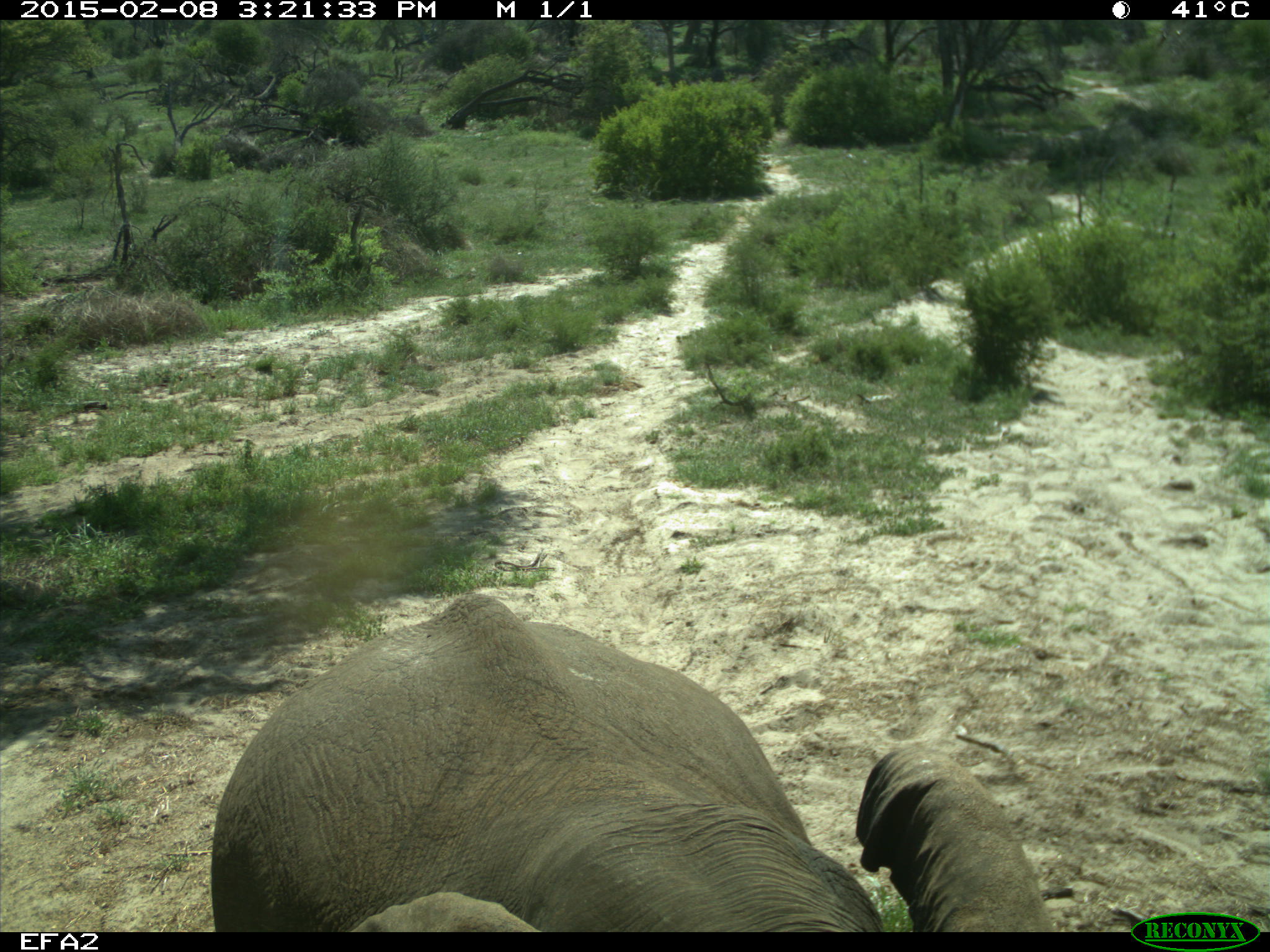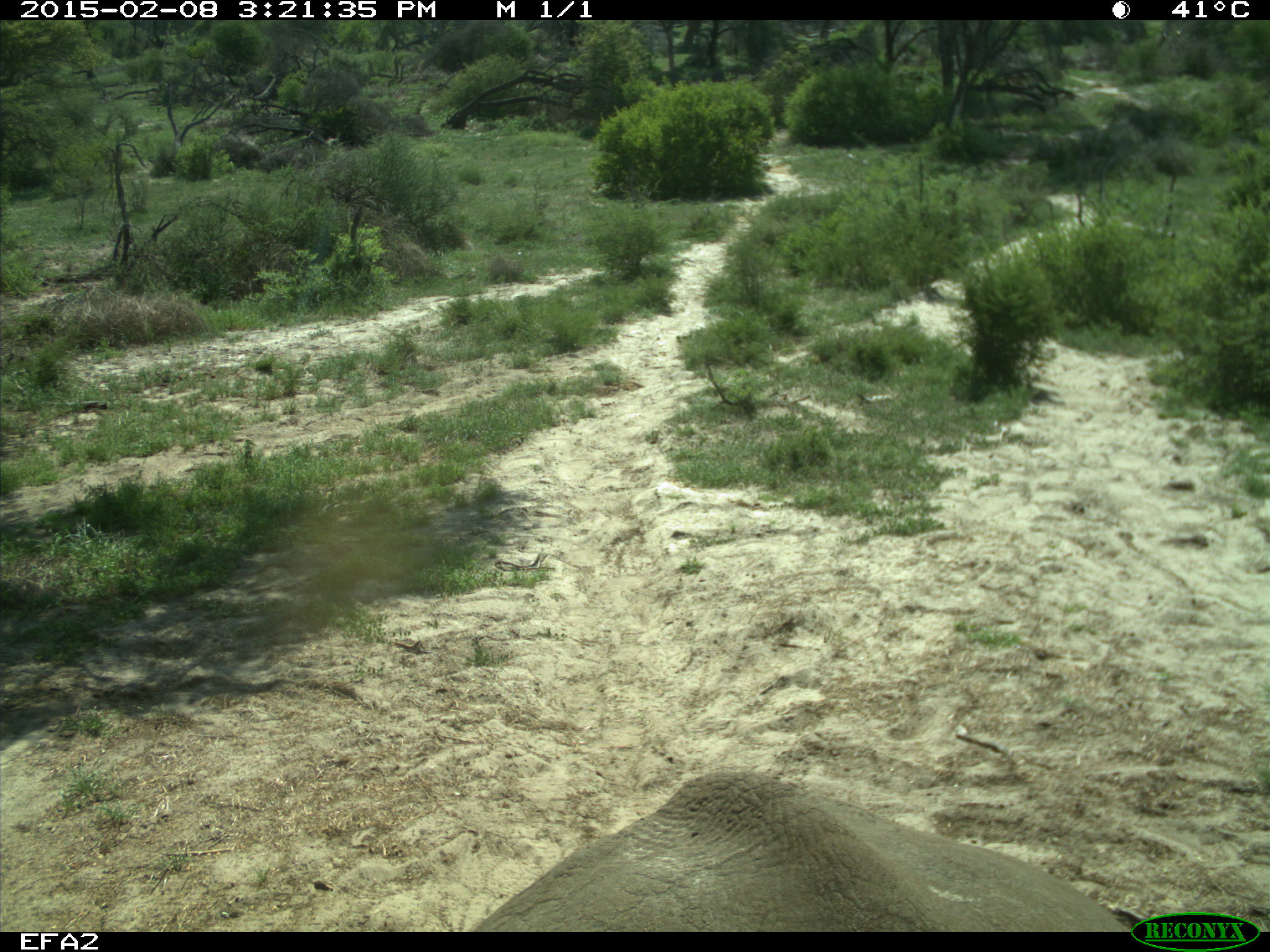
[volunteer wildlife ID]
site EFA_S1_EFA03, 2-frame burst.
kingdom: Animalia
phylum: Chordata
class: Mammalia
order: Proboscidea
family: Elephantidae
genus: Loxodonta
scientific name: Loxodonta africana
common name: african bush elephant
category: elephant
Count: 1.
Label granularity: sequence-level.